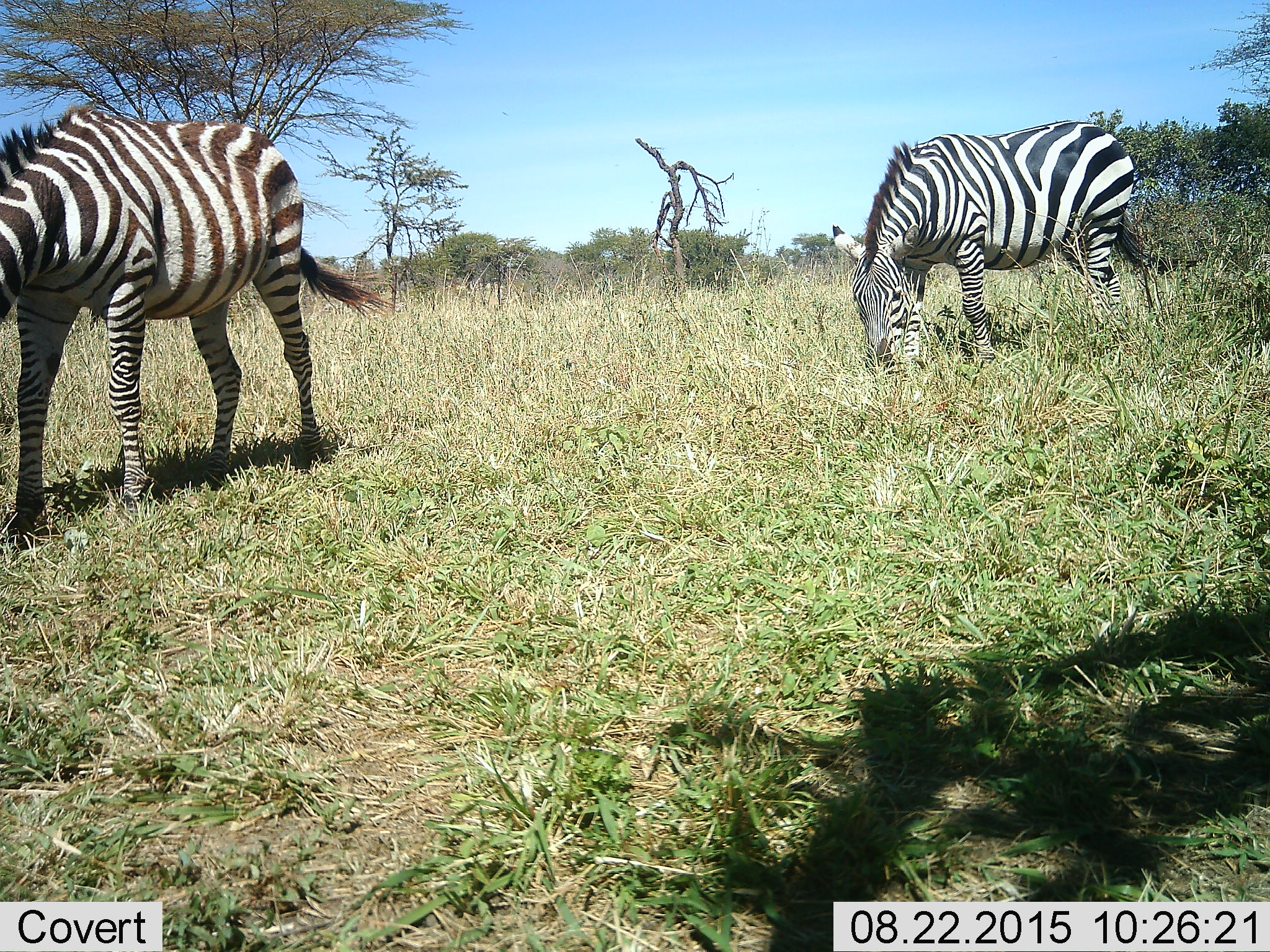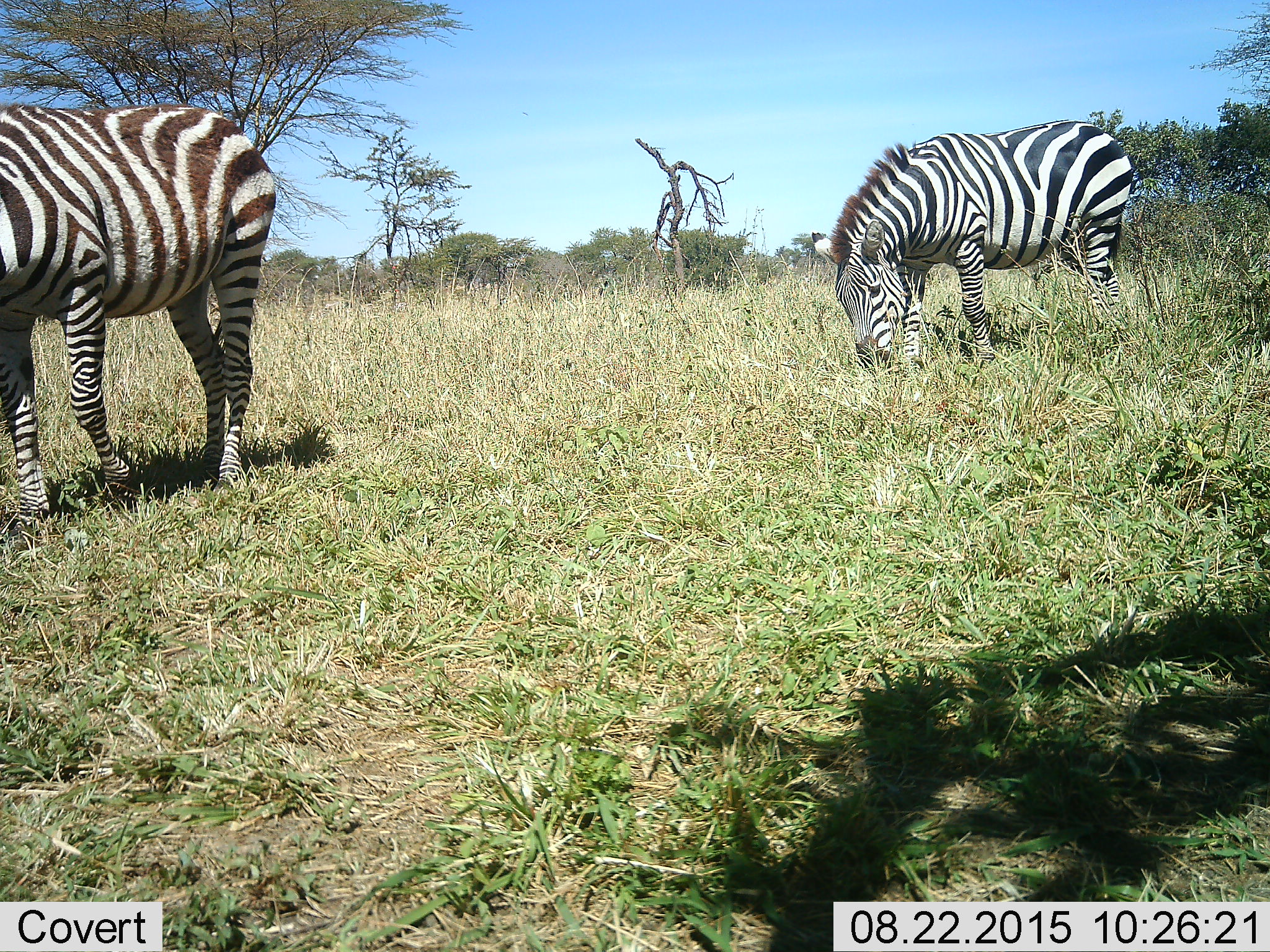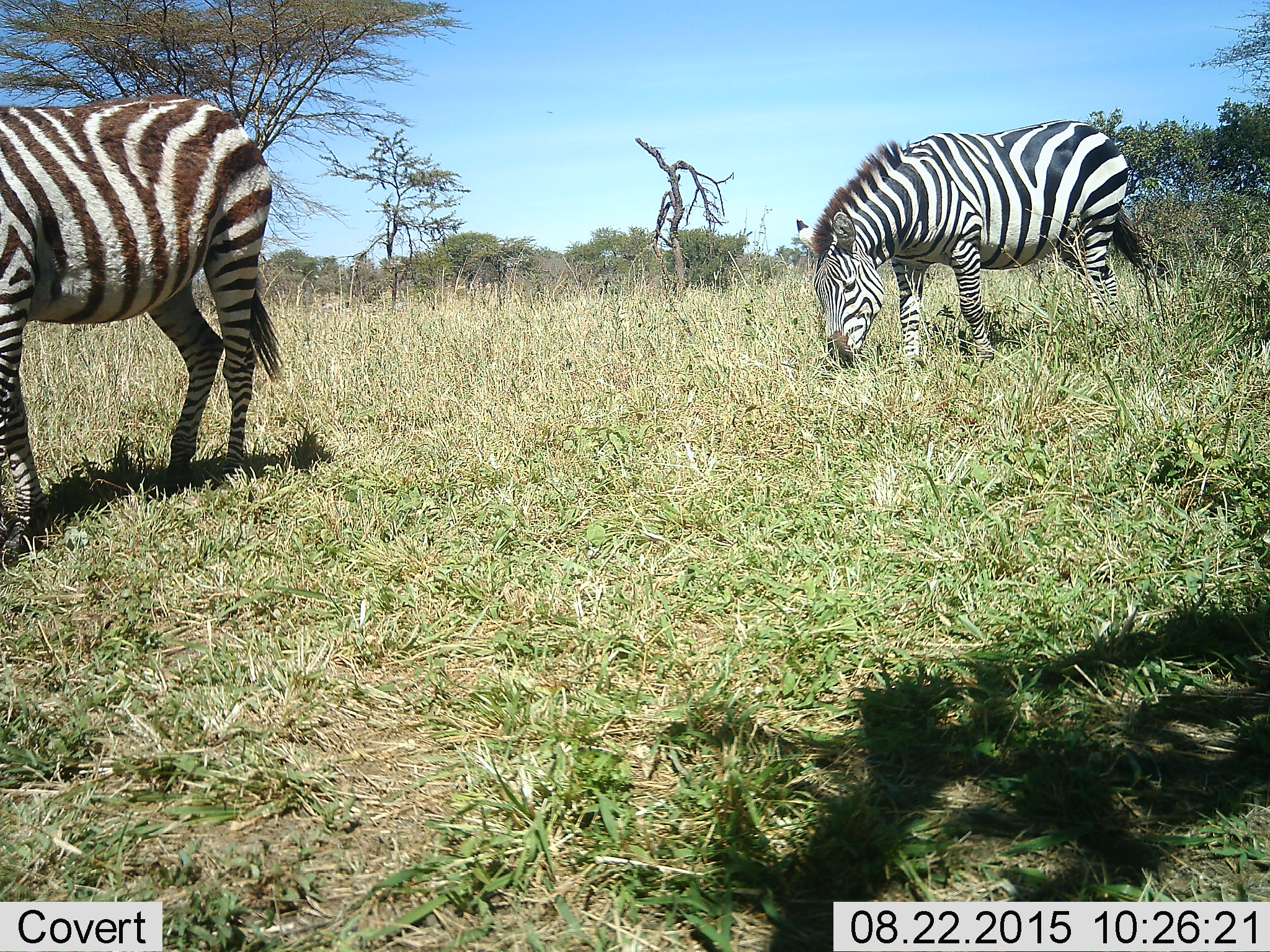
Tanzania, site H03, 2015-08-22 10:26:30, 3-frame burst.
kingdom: Animalia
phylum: Chordata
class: Mammalia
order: Perissodactyla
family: Equidae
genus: Equus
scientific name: Equus quagga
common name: plains zebra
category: zebra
Zebra (plains zebra) (Equus quagga), count 2. Behavior (volunteer vote fractions): standing 40%, resting 0%, moving 20%, interacting 0%. Young present (vote fraction): 30%. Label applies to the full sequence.